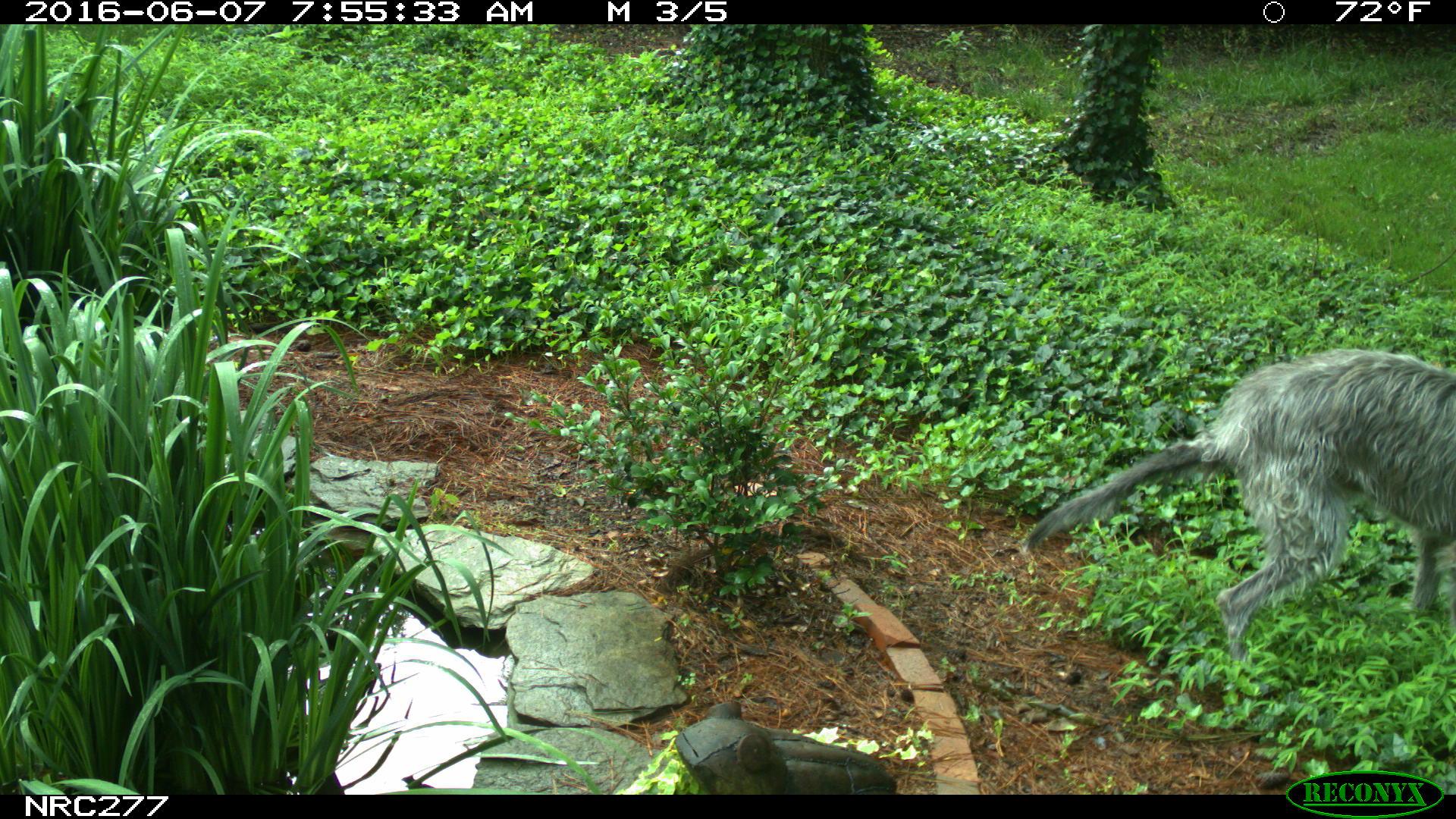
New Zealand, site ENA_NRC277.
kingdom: Animalia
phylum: Chordata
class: Mammalia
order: Carnivora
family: Canidae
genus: Canis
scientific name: Canis familiaris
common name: domestic dog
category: dog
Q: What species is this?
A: Dog (domestic dog) (Canis familiaris).